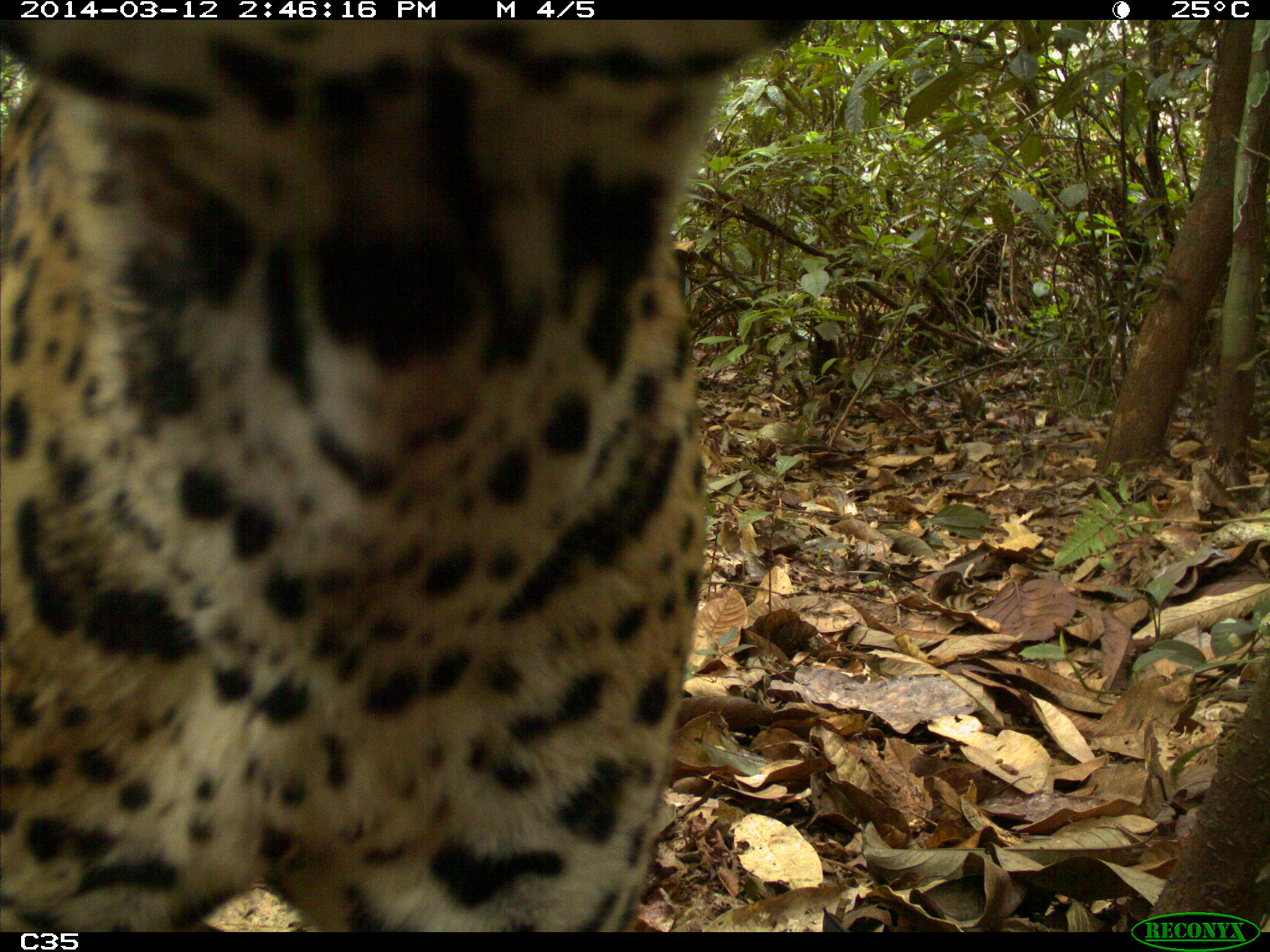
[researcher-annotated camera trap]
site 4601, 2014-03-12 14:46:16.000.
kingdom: Animalia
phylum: Chordata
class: Mammalia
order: Carnivora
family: Felidae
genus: Panthera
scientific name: Panthera onca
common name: jaguar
Panthera onca (jaguar), count 1, age adult.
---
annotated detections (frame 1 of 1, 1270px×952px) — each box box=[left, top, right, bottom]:
panthera onca: box=[0, 19, 807, 932]